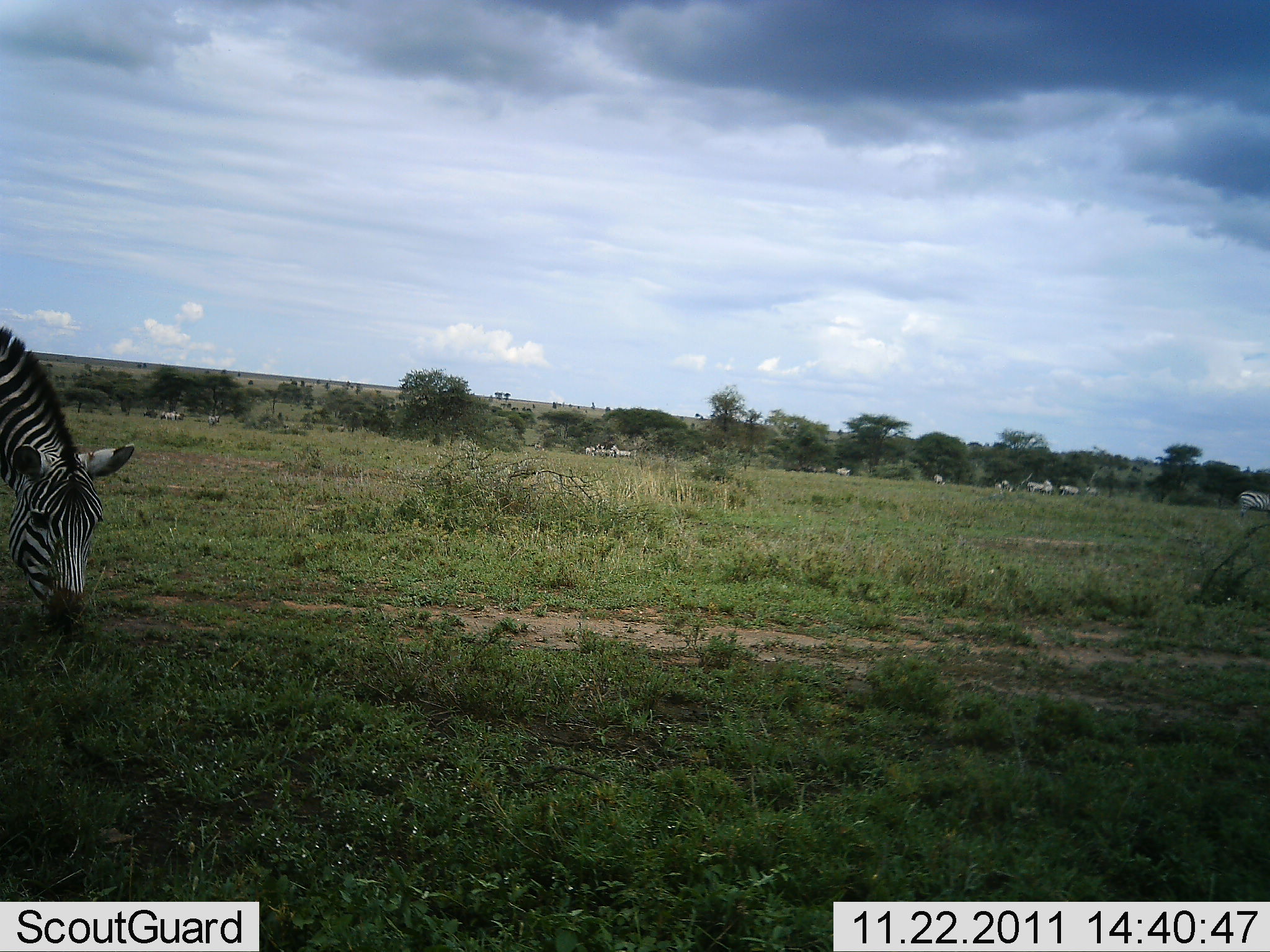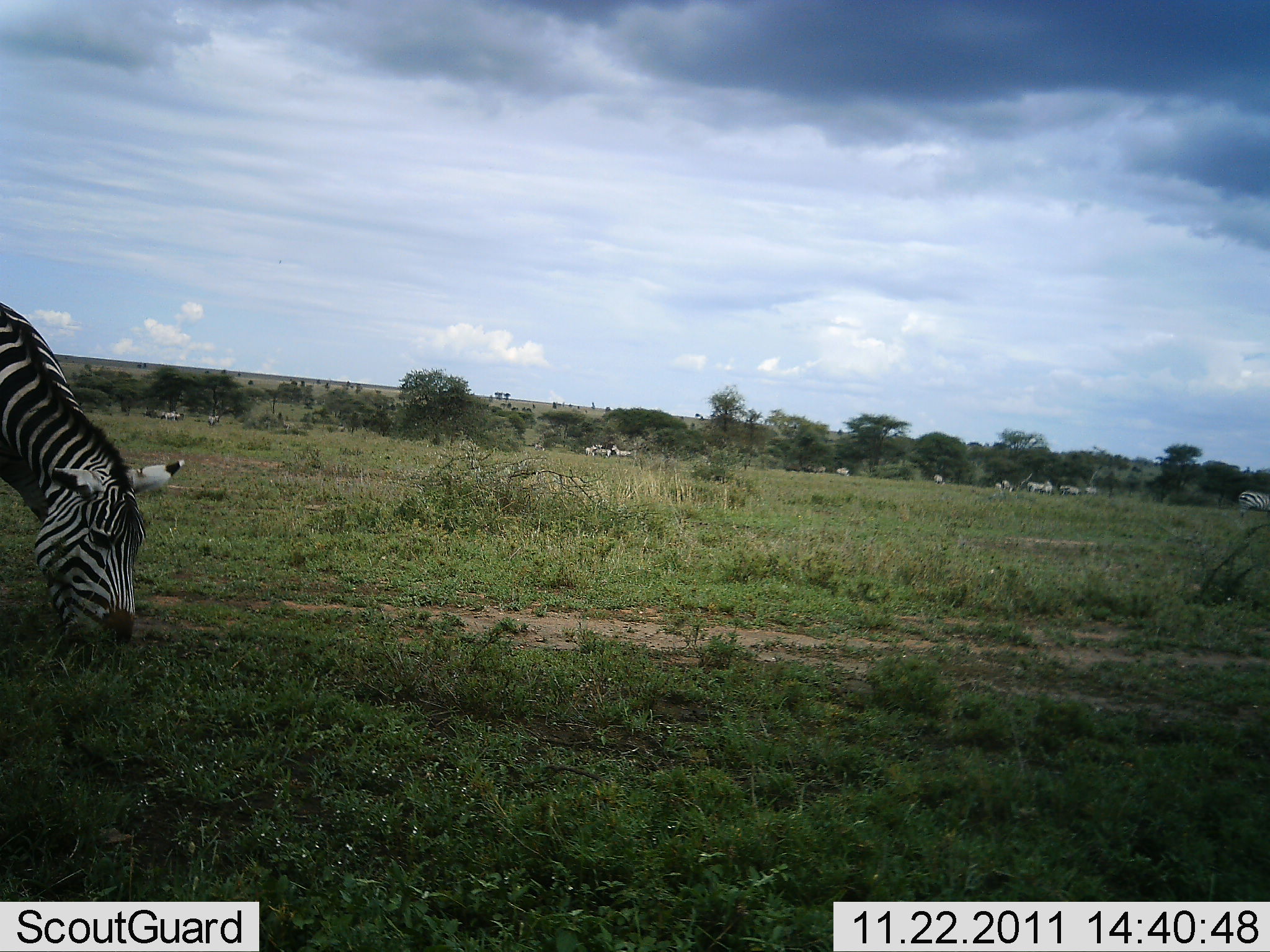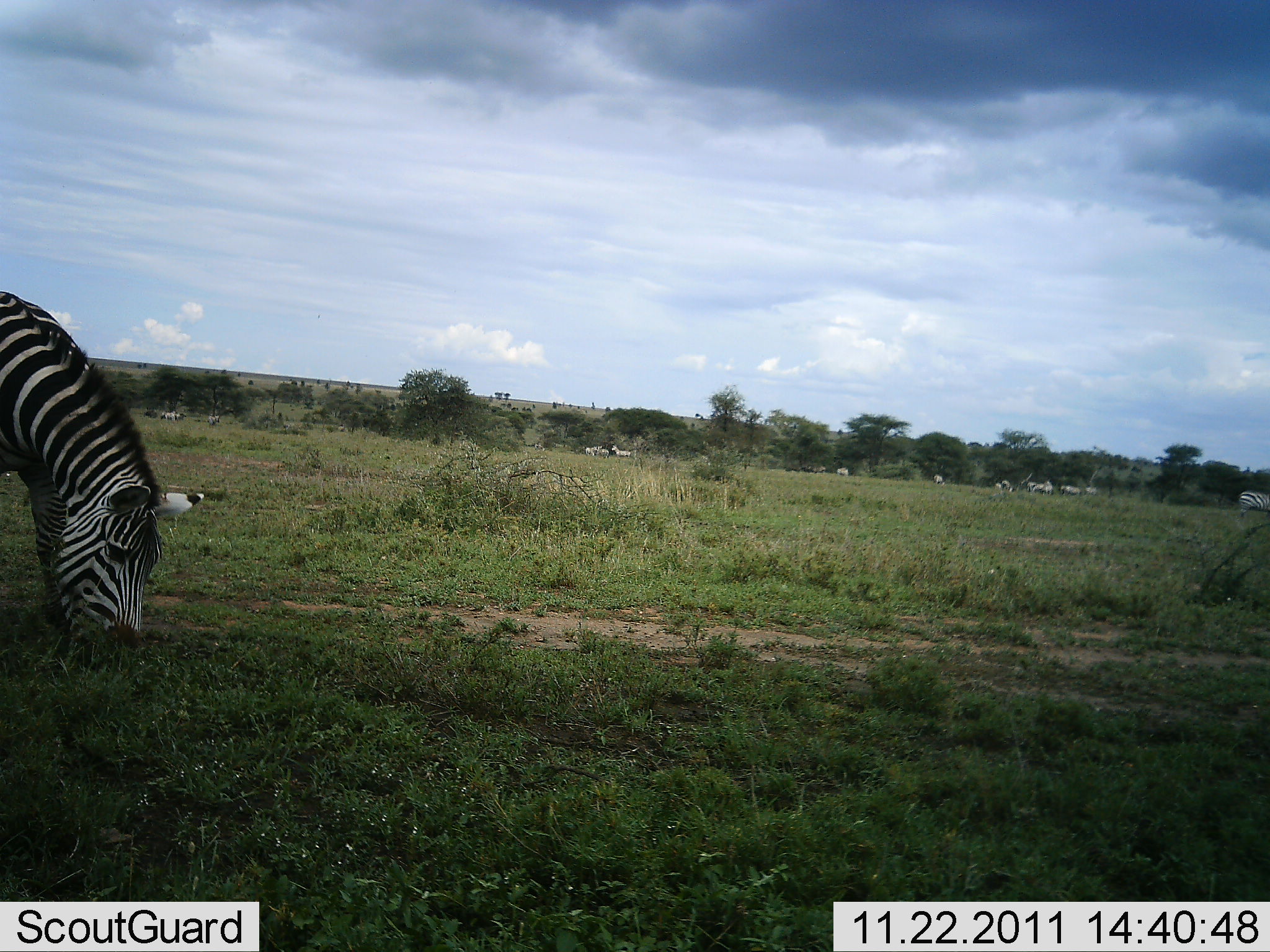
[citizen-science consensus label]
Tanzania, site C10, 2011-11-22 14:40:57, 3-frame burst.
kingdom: Animalia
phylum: Chordata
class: Mammalia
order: Perissodactyla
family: Equidae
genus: Equus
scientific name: Equus quagga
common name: plains zebra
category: zebra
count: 11-50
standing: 42%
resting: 0%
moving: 17%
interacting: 0%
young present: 0%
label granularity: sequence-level